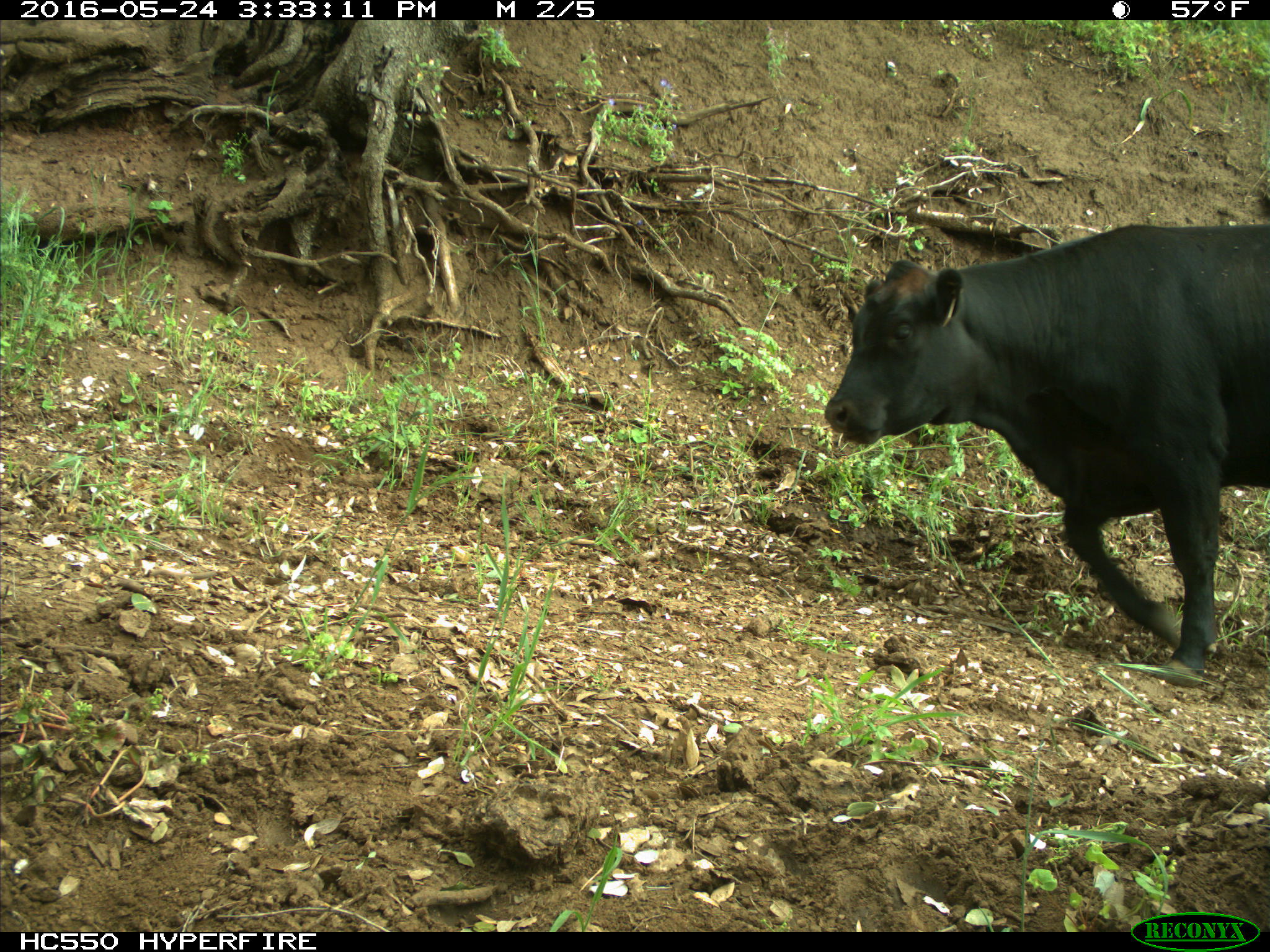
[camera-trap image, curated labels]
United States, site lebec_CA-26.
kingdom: Animalia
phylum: Chordata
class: Mammalia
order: Artiodactyla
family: Bovidae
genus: Bos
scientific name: Bos taurus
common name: domestic cow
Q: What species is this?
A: Bos taurus (domestic cow).